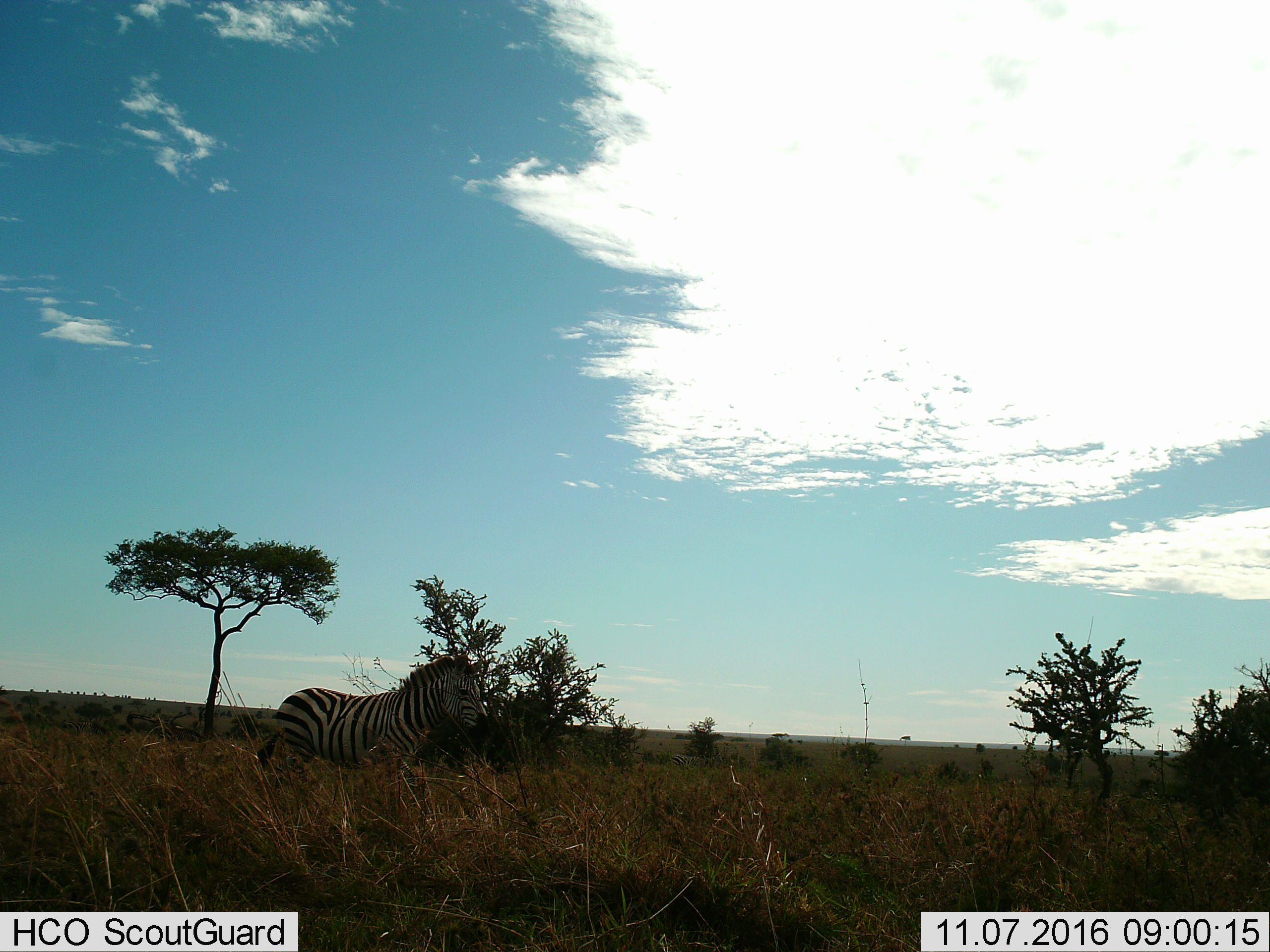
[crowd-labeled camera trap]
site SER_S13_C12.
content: unidentified animal